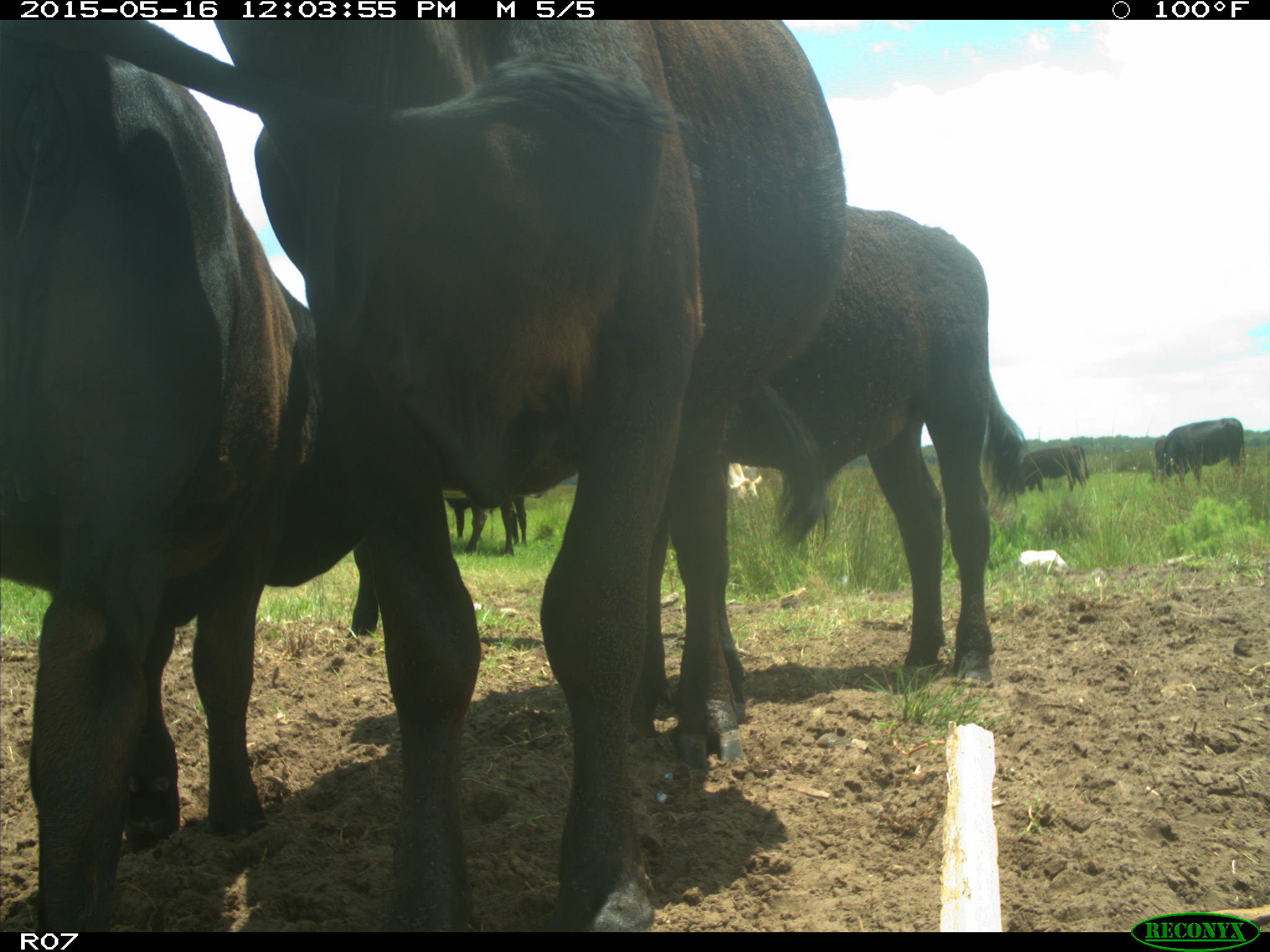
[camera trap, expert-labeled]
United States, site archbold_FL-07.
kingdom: Animalia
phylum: Chordata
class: Mammalia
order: Artiodactyla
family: Bovidae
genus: Bos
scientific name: Bos taurus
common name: domestic cow